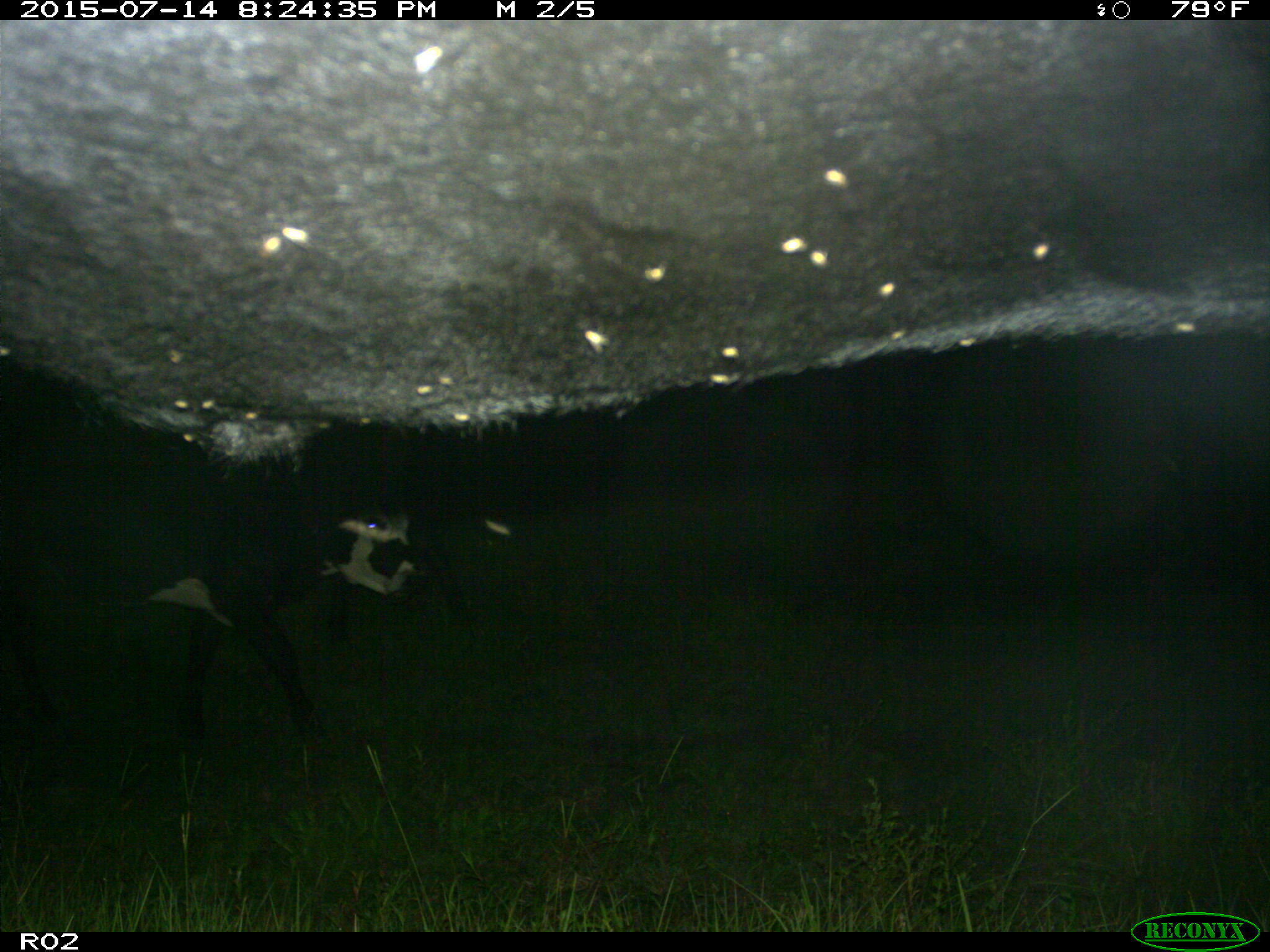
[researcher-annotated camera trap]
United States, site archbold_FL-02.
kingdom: Animalia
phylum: Chordata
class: Mammalia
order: Artiodactyla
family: Bovidae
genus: Bos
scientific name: Bos taurus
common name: domestic cow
Bos taurus (domestic cow).